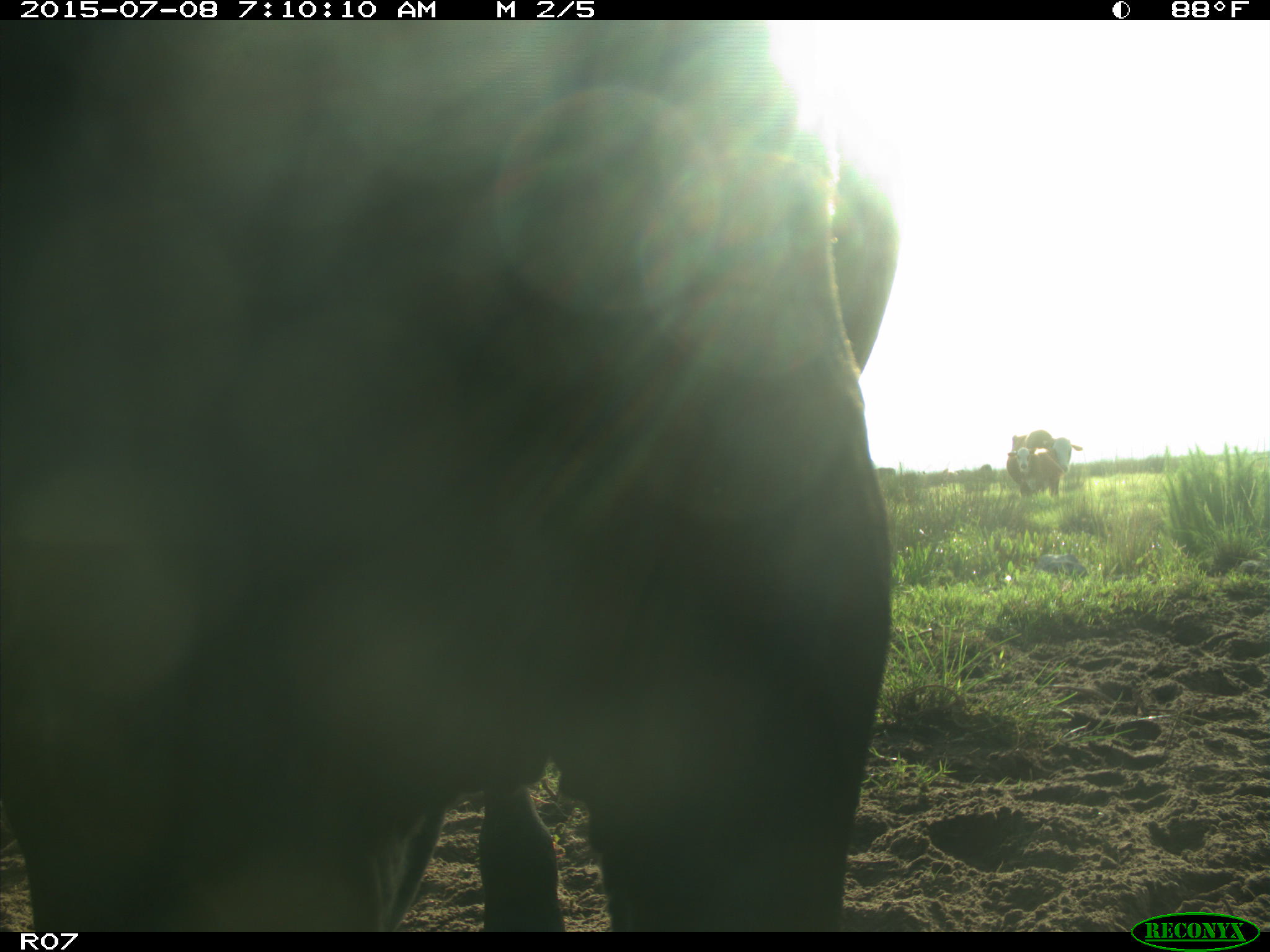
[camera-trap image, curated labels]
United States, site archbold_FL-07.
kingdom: Animalia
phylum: Chordata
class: Mammalia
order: Artiodactyla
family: Bovidae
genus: Bos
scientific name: Bos taurus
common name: domestic cow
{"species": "Bos taurus (domestic cow)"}